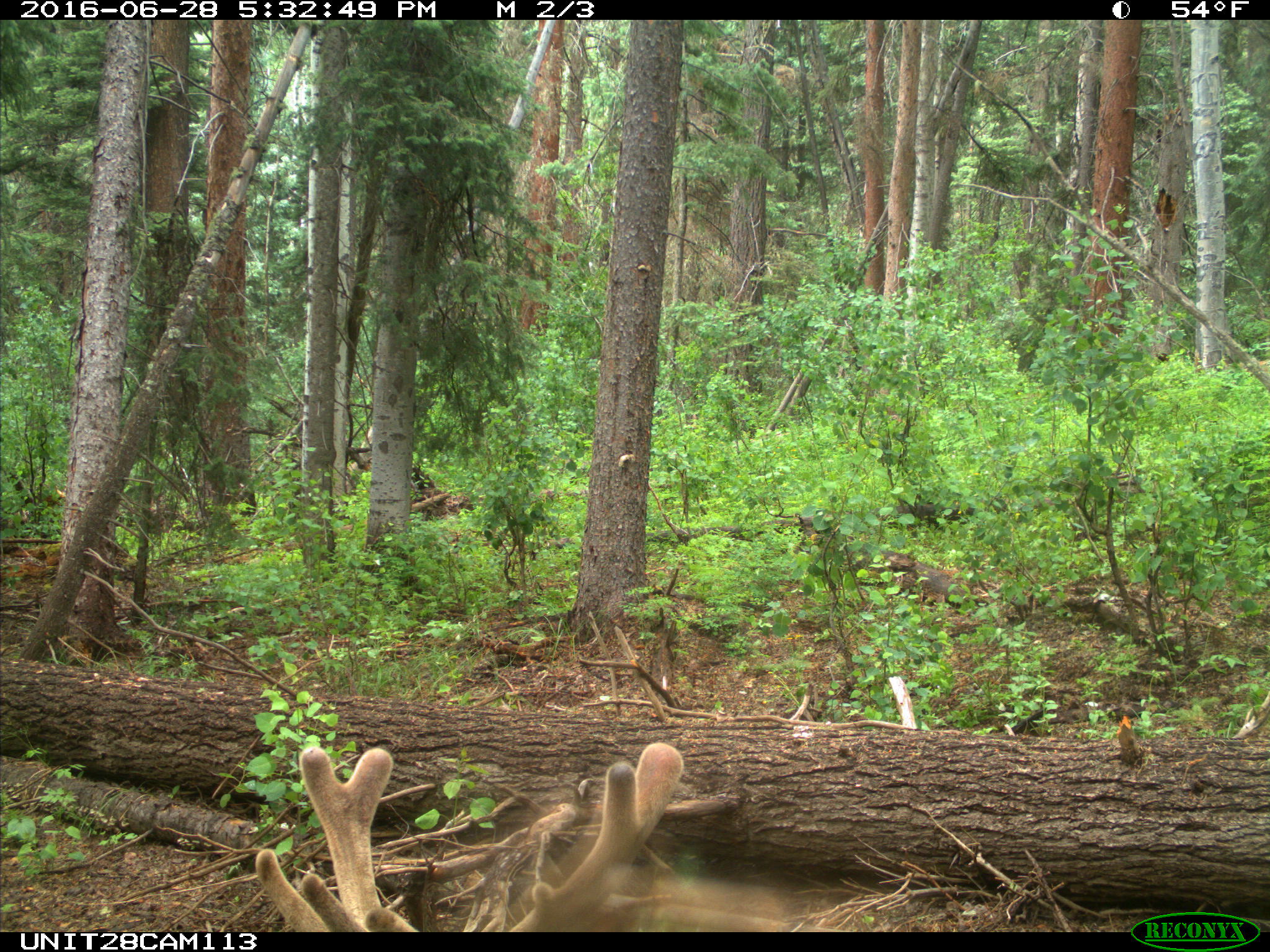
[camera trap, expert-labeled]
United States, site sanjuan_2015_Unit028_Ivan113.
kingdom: Animalia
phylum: Chordata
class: Mammalia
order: Artiodactyla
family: Cervidae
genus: Cervus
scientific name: Cervus elaphus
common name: red deer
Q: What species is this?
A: Cervus elaphus (red deer).